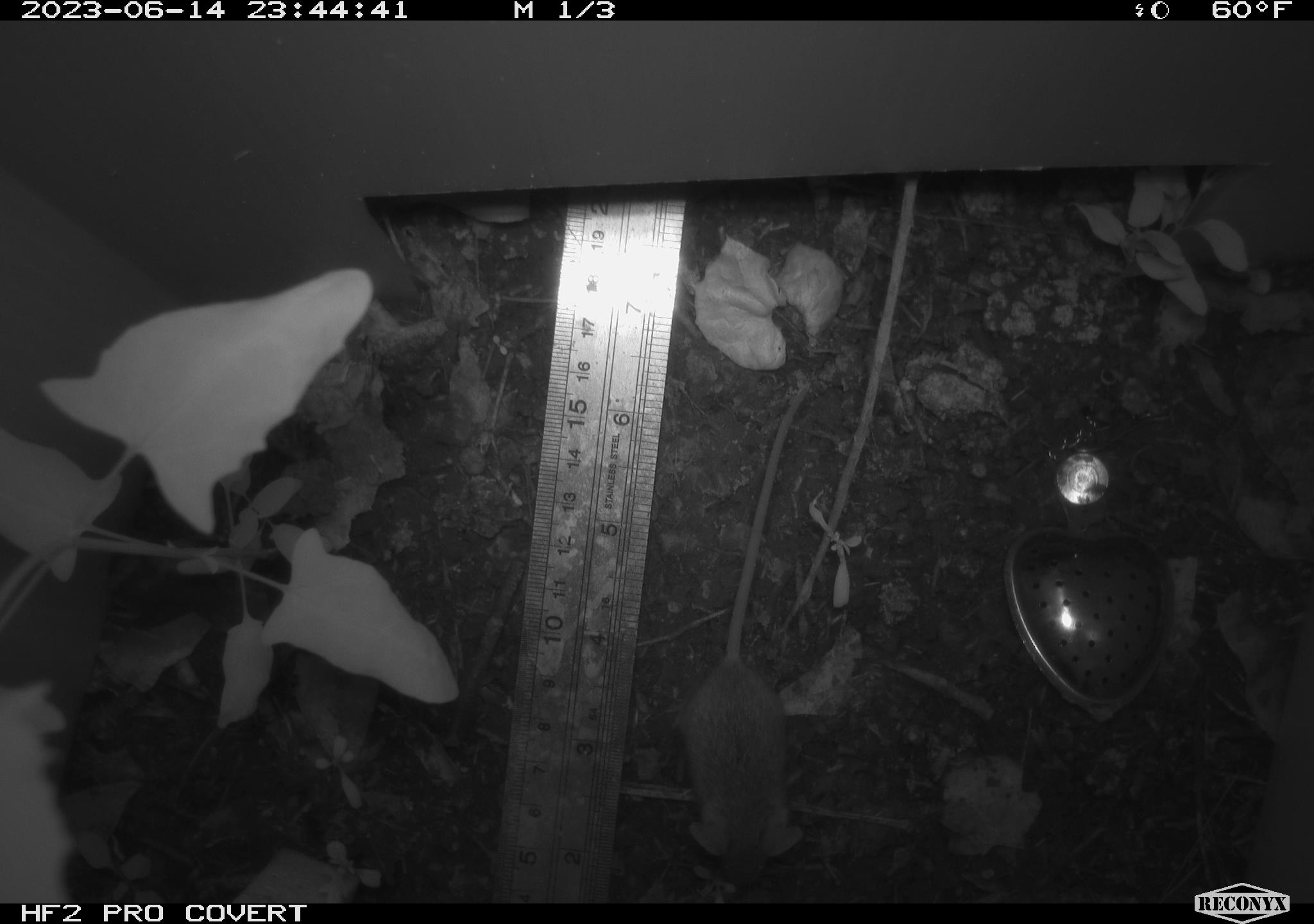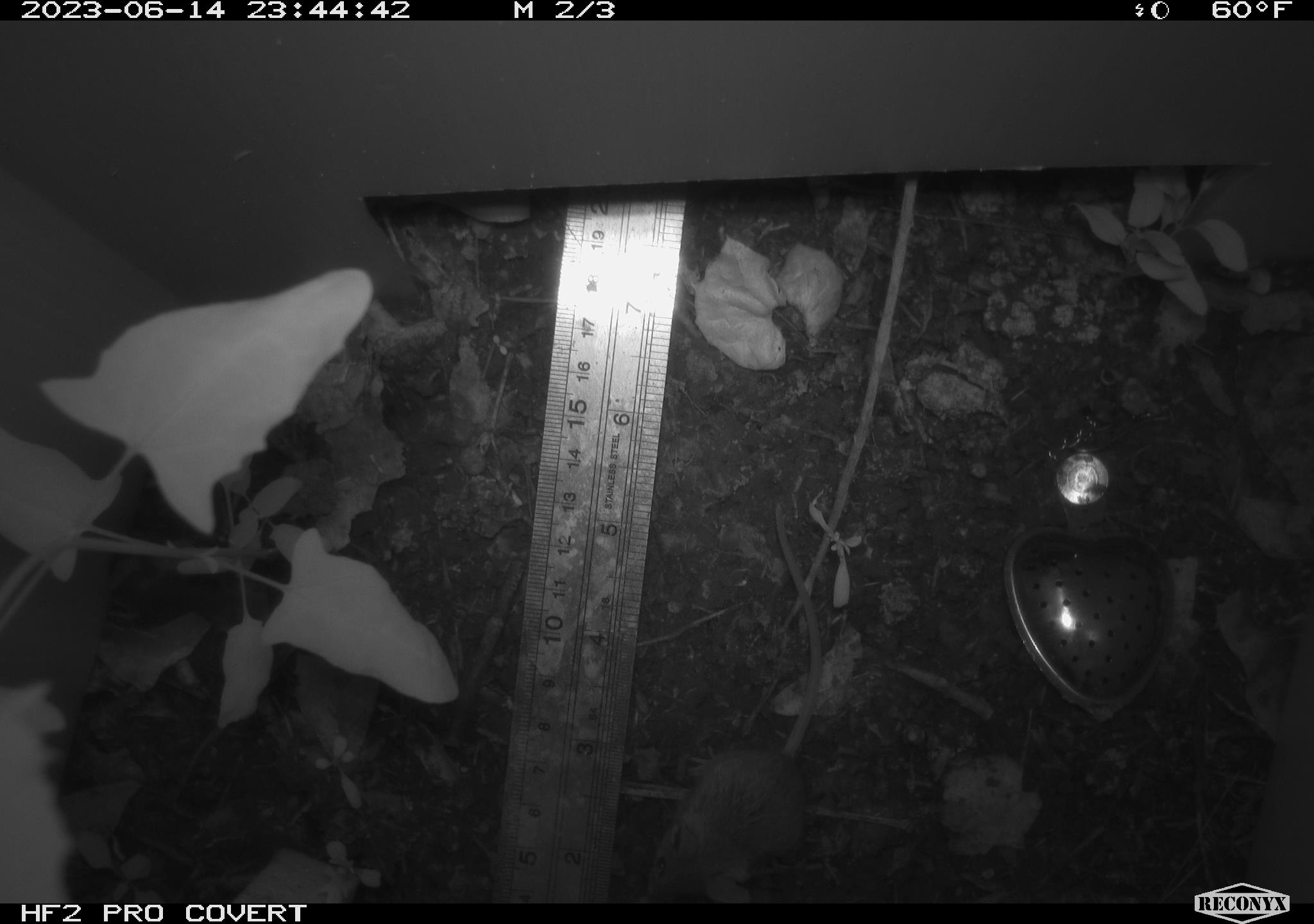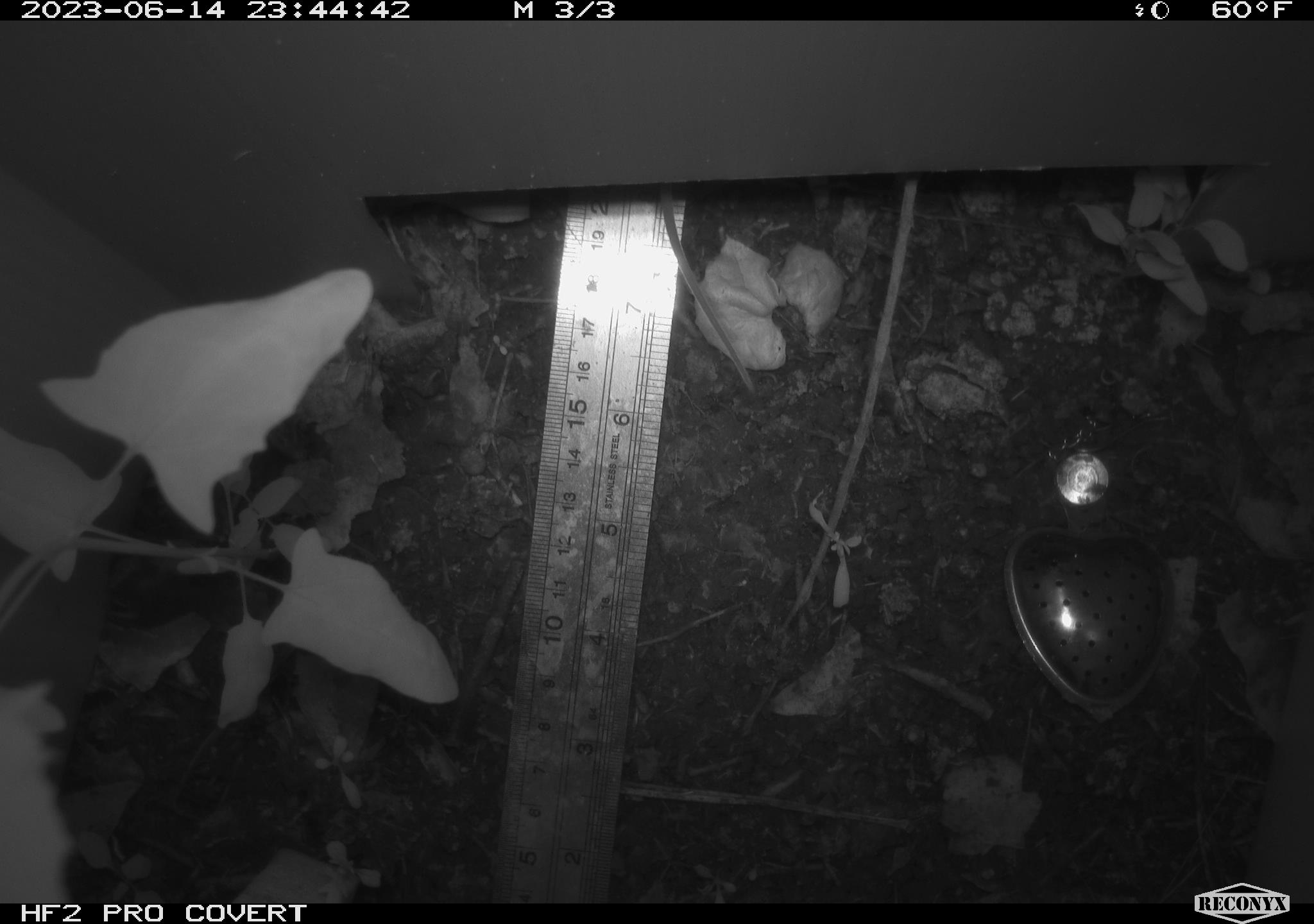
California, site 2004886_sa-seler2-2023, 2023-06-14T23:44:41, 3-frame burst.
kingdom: Animalia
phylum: Chordata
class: Mammalia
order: Rodentia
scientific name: Rodentia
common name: mouse species